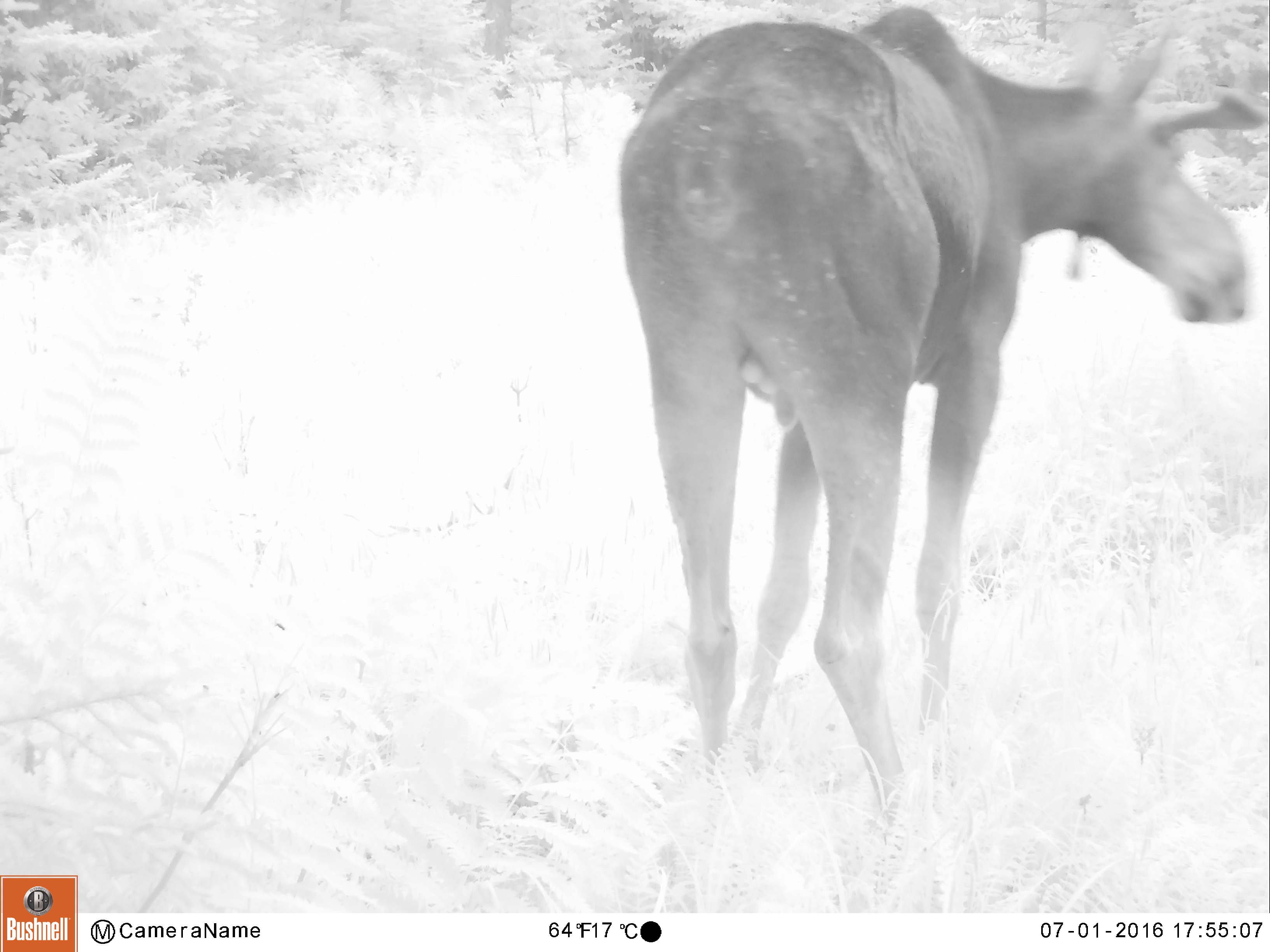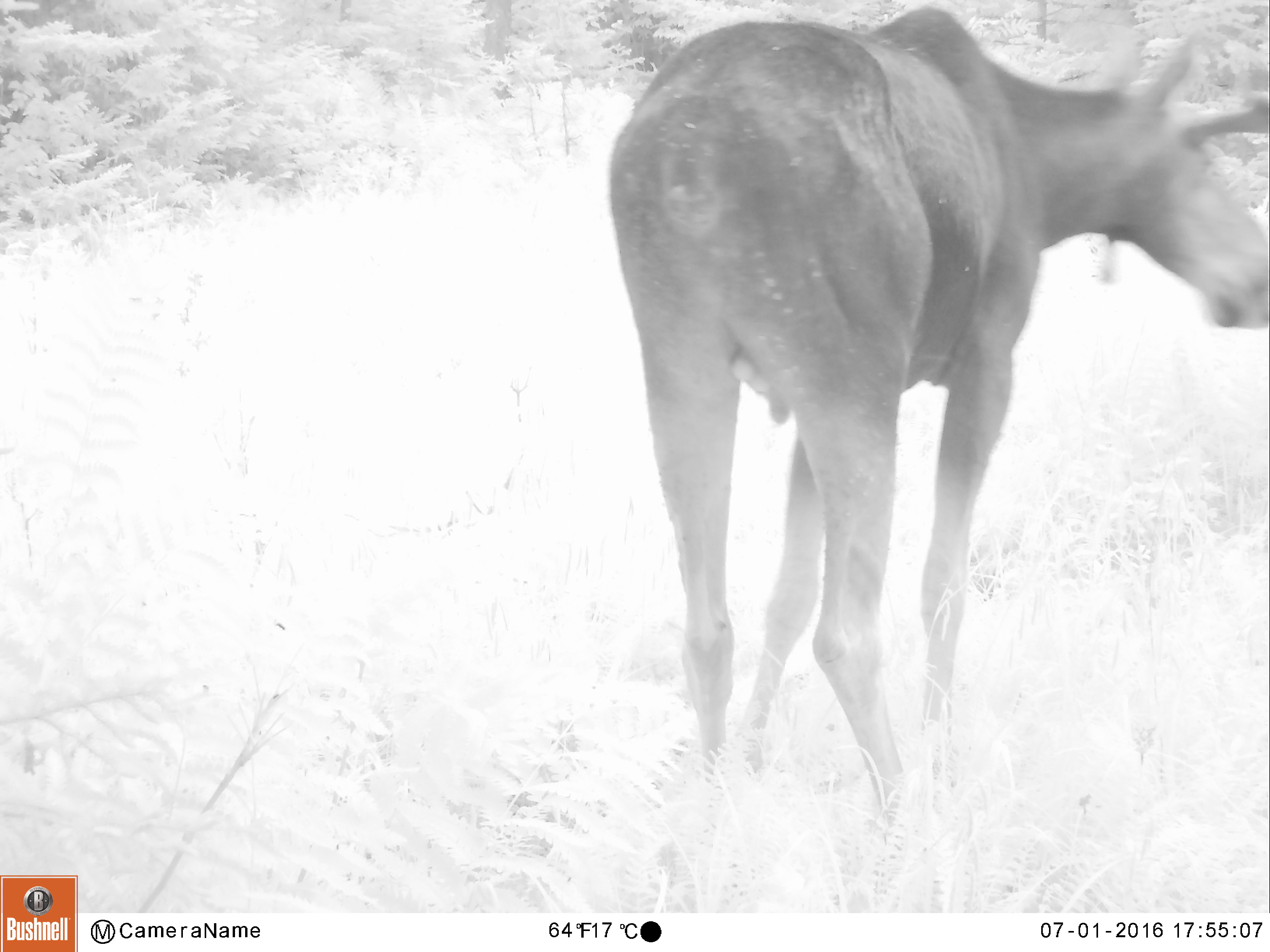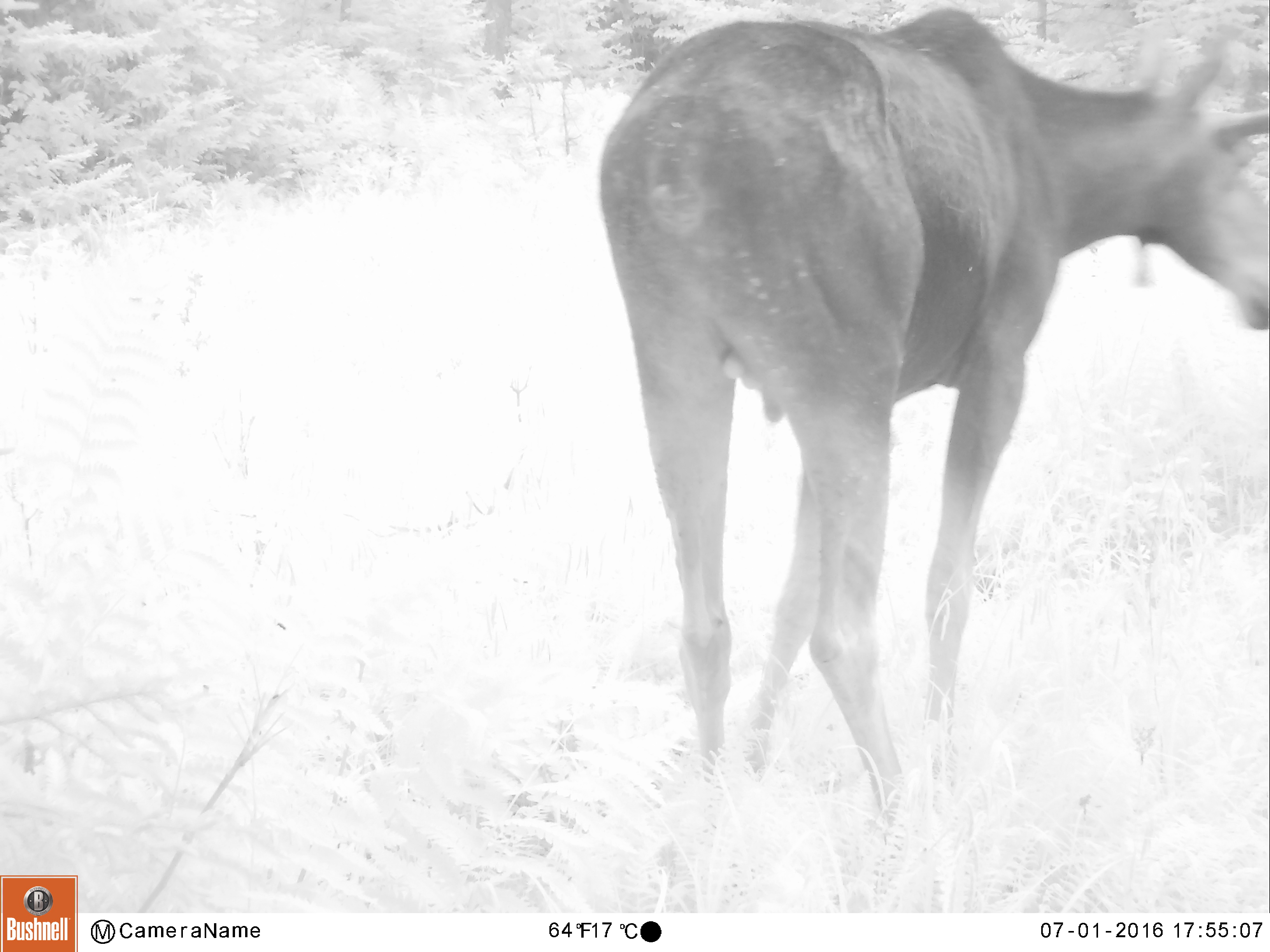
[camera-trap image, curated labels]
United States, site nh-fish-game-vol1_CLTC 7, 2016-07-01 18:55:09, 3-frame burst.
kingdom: Animalia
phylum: Chordata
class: Mammalia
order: Artiodactyla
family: Cervidae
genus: Alces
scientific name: Alces alces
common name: moose